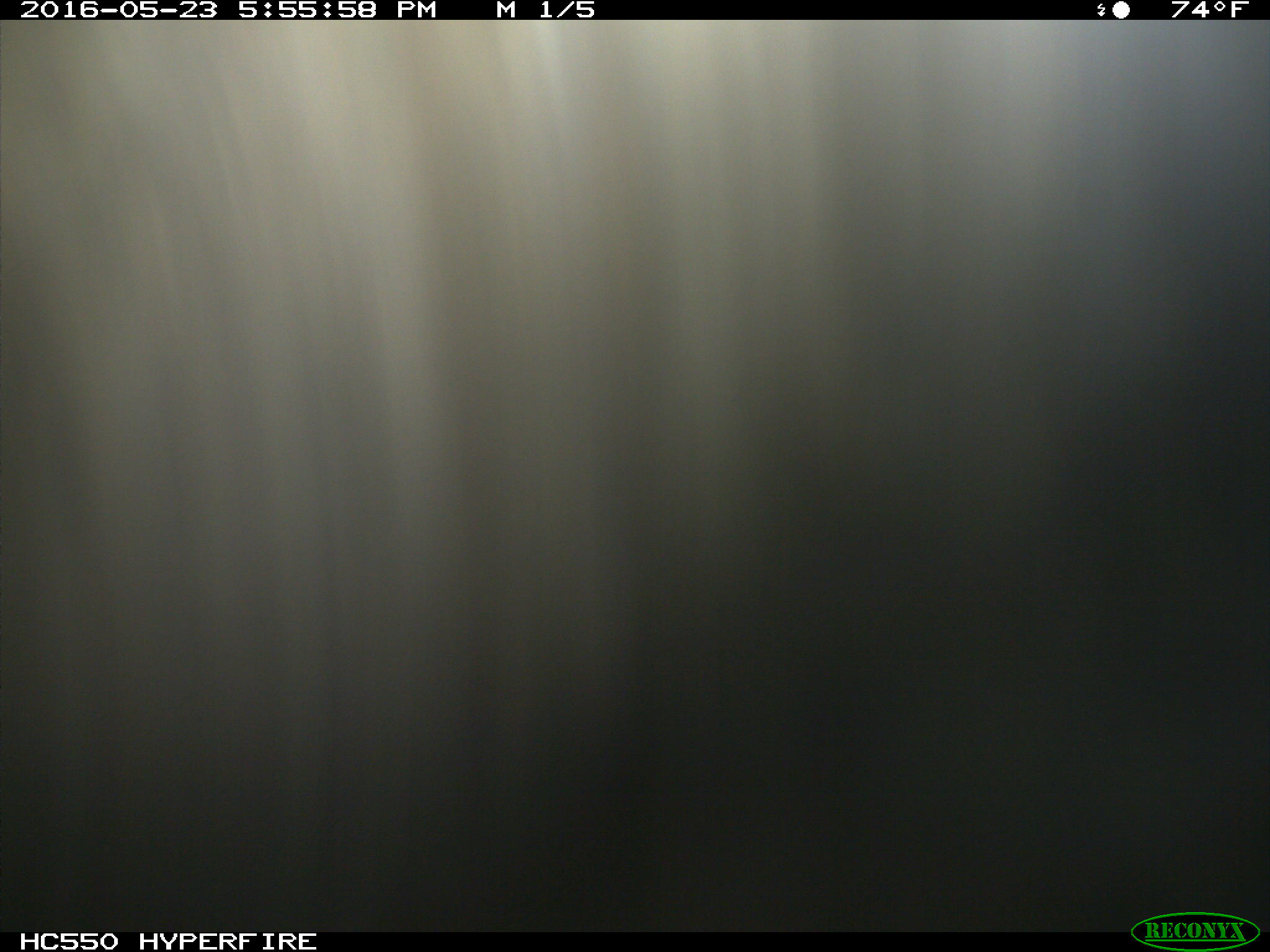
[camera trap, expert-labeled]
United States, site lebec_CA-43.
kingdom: Animalia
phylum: Chordata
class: Mammalia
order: Artiodactyla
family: Bovidae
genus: Bos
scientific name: Bos taurus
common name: domestic cow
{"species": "Bos taurus (domestic cow)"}